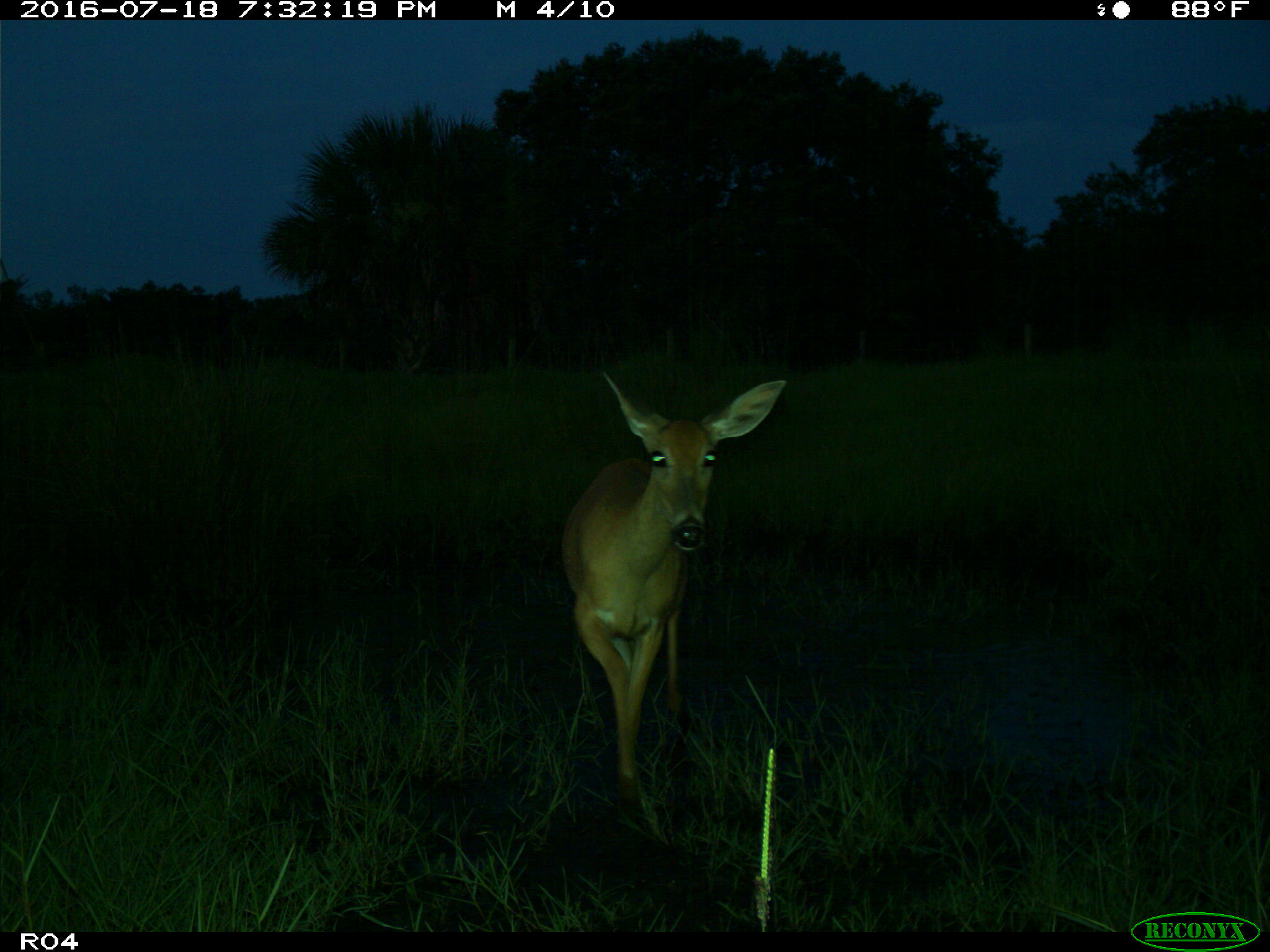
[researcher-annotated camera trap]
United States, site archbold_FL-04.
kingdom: Animalia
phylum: Chordata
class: Mammalia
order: Artiodactyla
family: Cervidae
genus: Odocoileus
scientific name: Odocoileus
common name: deer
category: unidentified deer